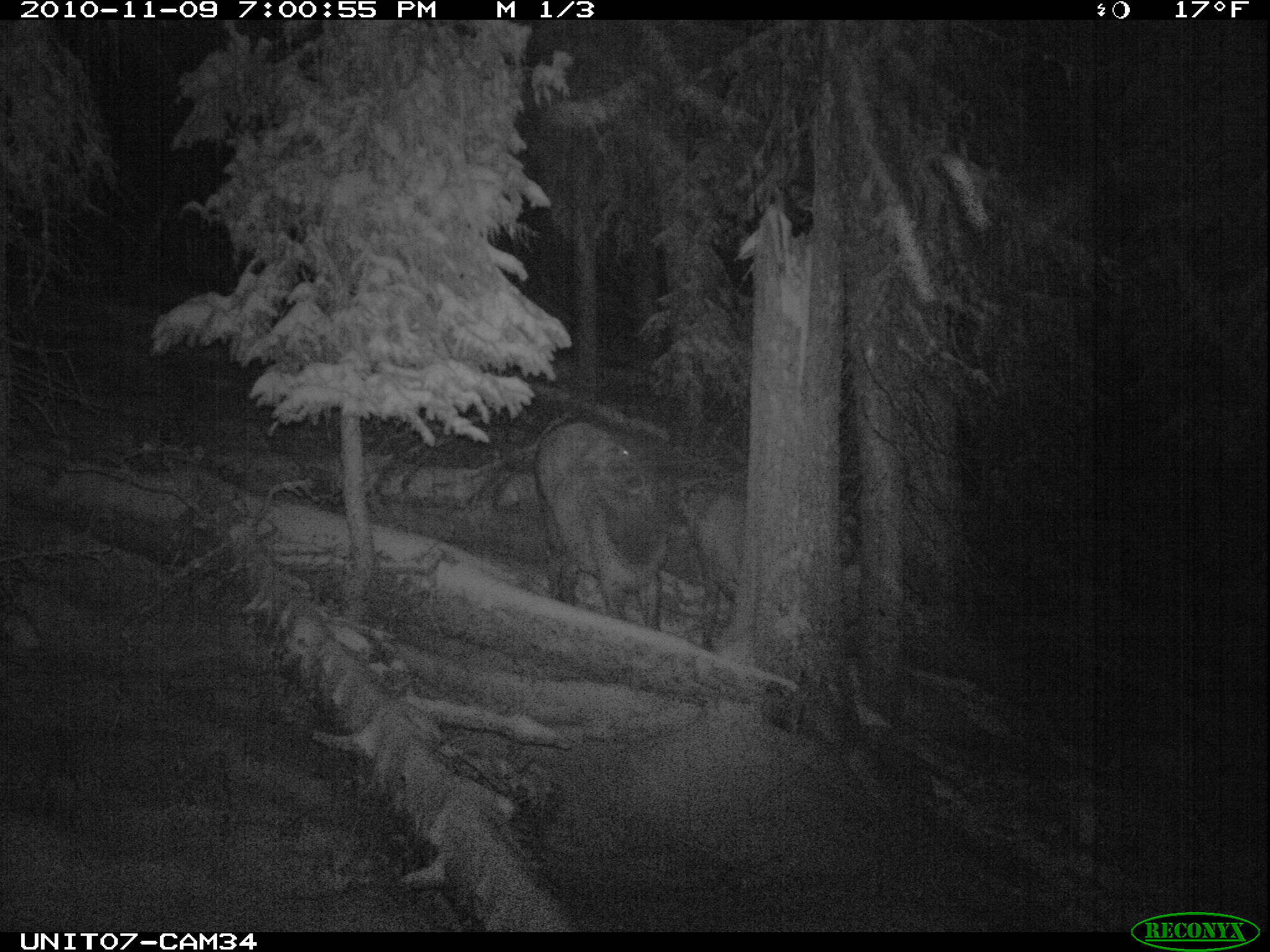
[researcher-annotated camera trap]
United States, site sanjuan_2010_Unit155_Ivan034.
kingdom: Animalia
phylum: Chordata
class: Mammalia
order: Artiodactyla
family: Cervidae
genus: Cervus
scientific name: Cervus elaphus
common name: red deer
Cervus elaphus (red deer).